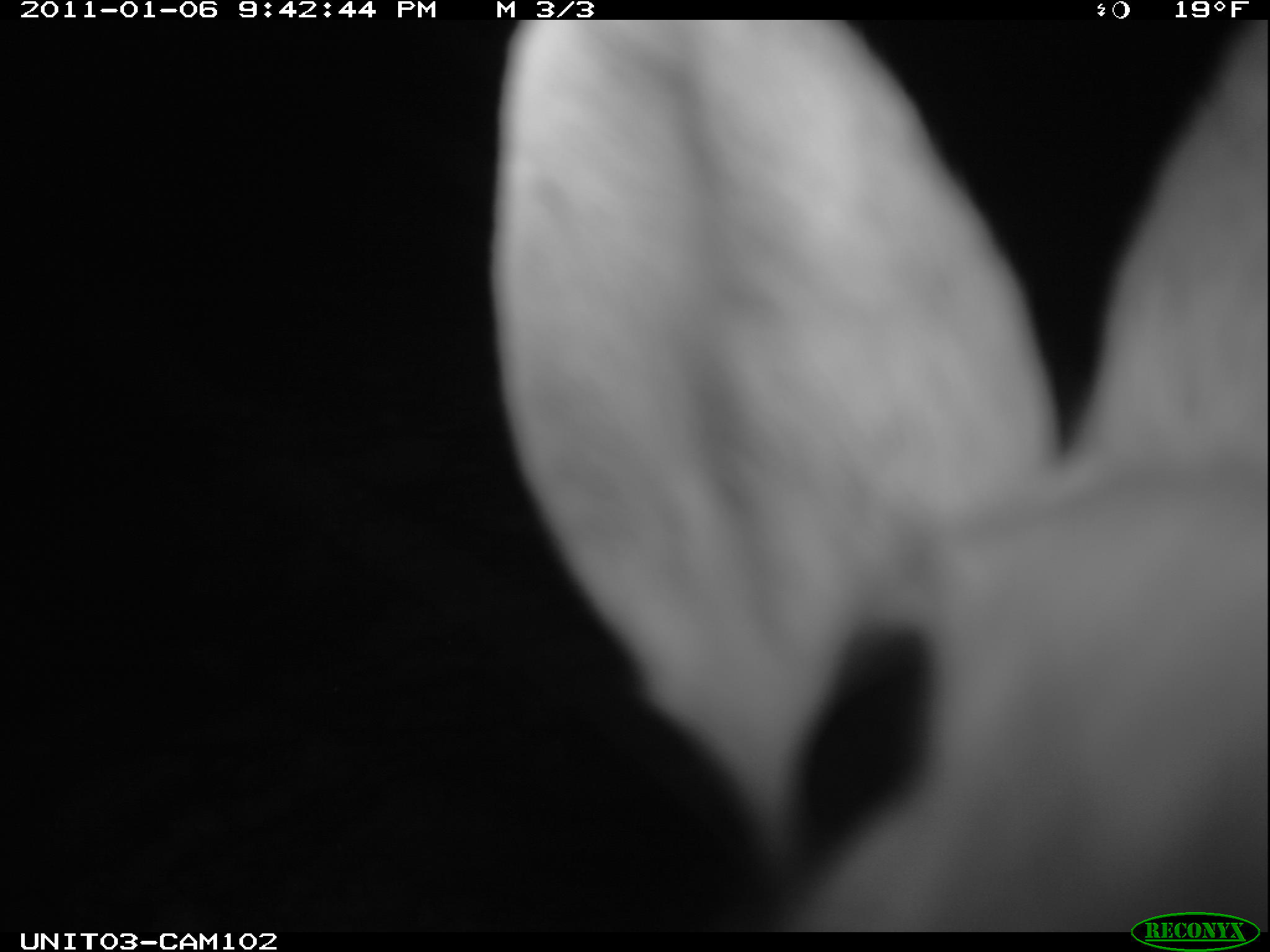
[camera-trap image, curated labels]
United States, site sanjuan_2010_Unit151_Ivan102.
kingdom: Animalia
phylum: Chordata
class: Mammalia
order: Lagomorpha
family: Leporidae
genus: Lepus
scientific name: Lepus americanus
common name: snowshoe hare